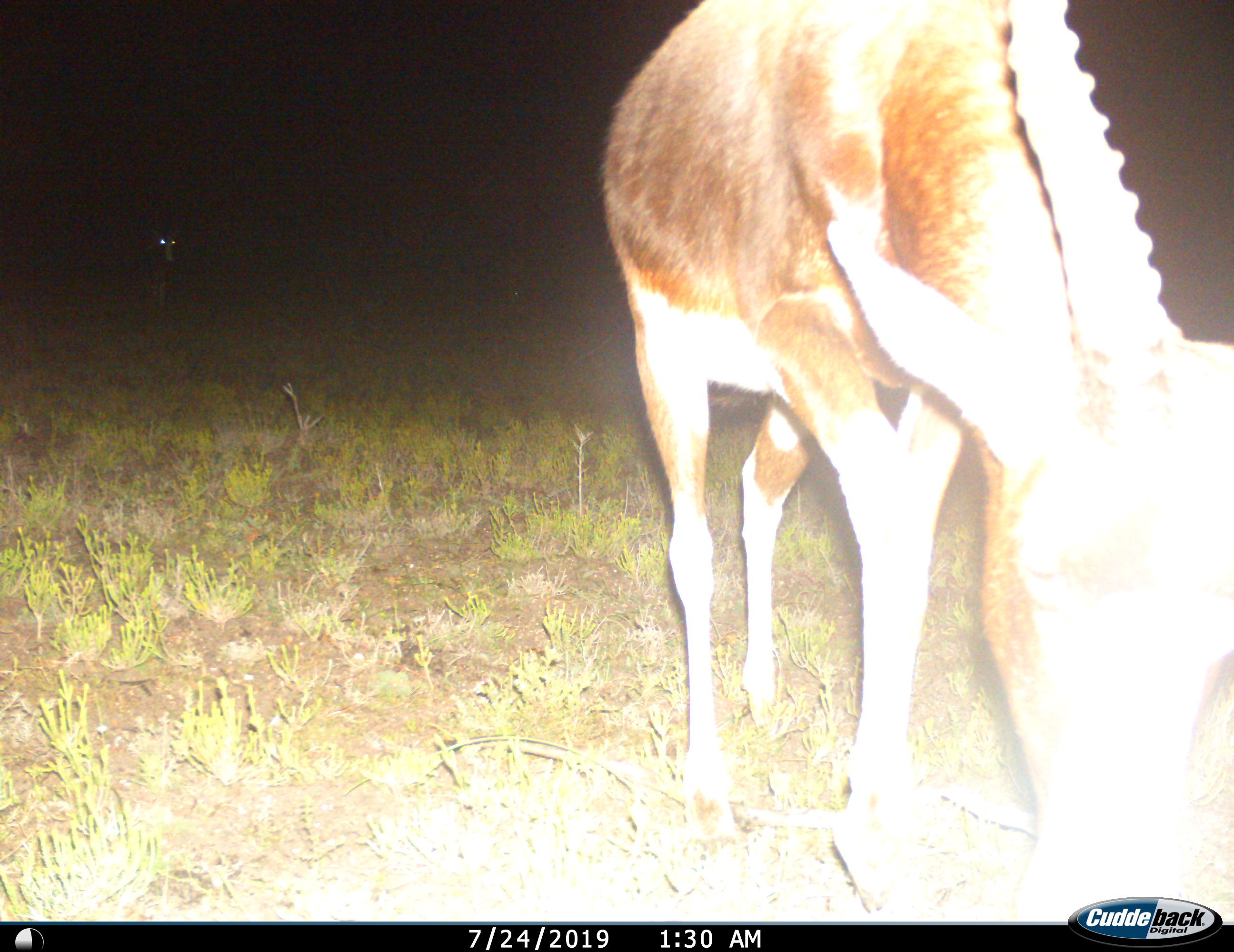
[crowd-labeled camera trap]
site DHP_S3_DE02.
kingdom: Animalia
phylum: Chordata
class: Mammalia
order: Artiodactyla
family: Bovidae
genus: Damaliscus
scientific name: Damaliscus pygargus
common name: bontebok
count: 1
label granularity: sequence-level